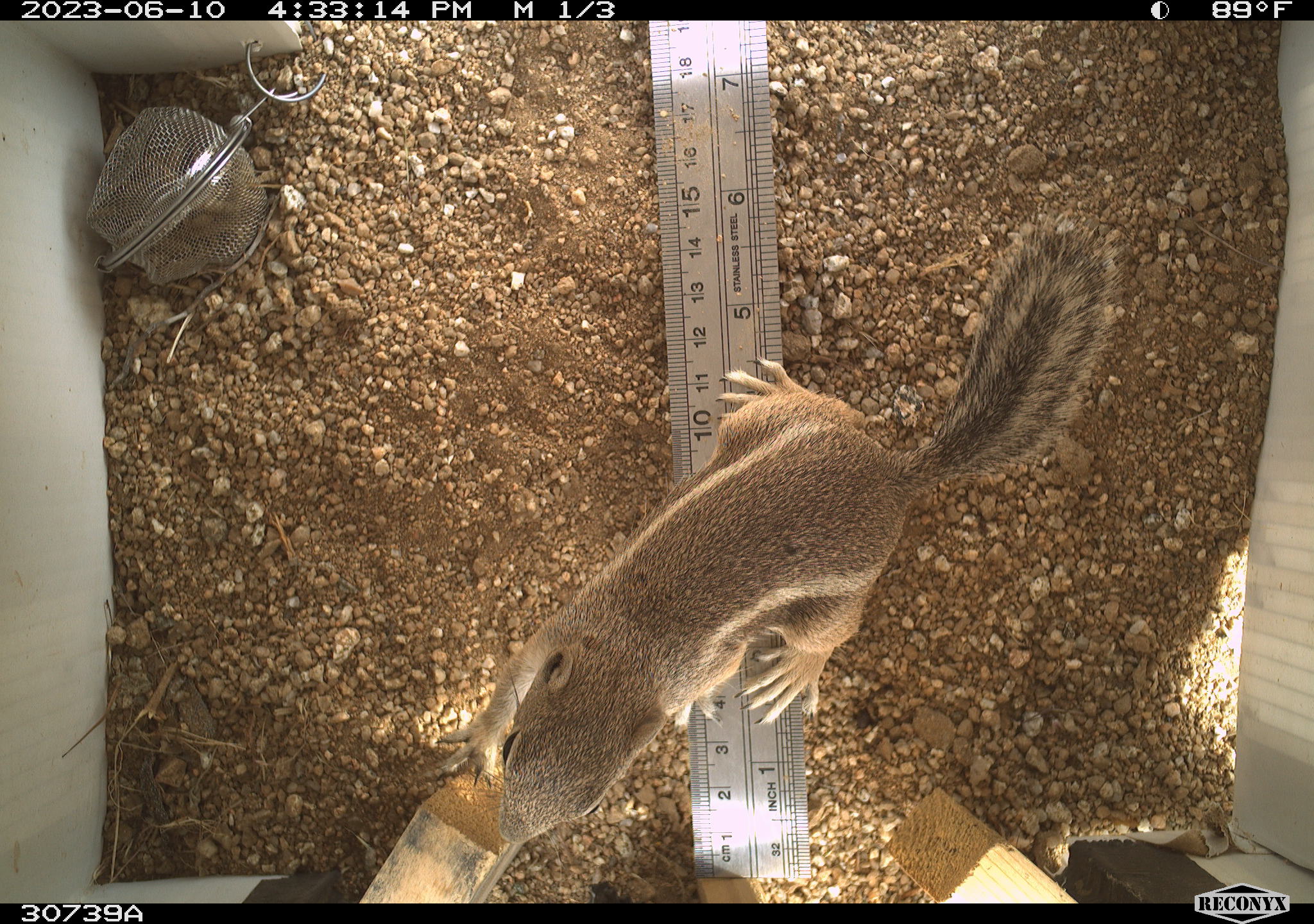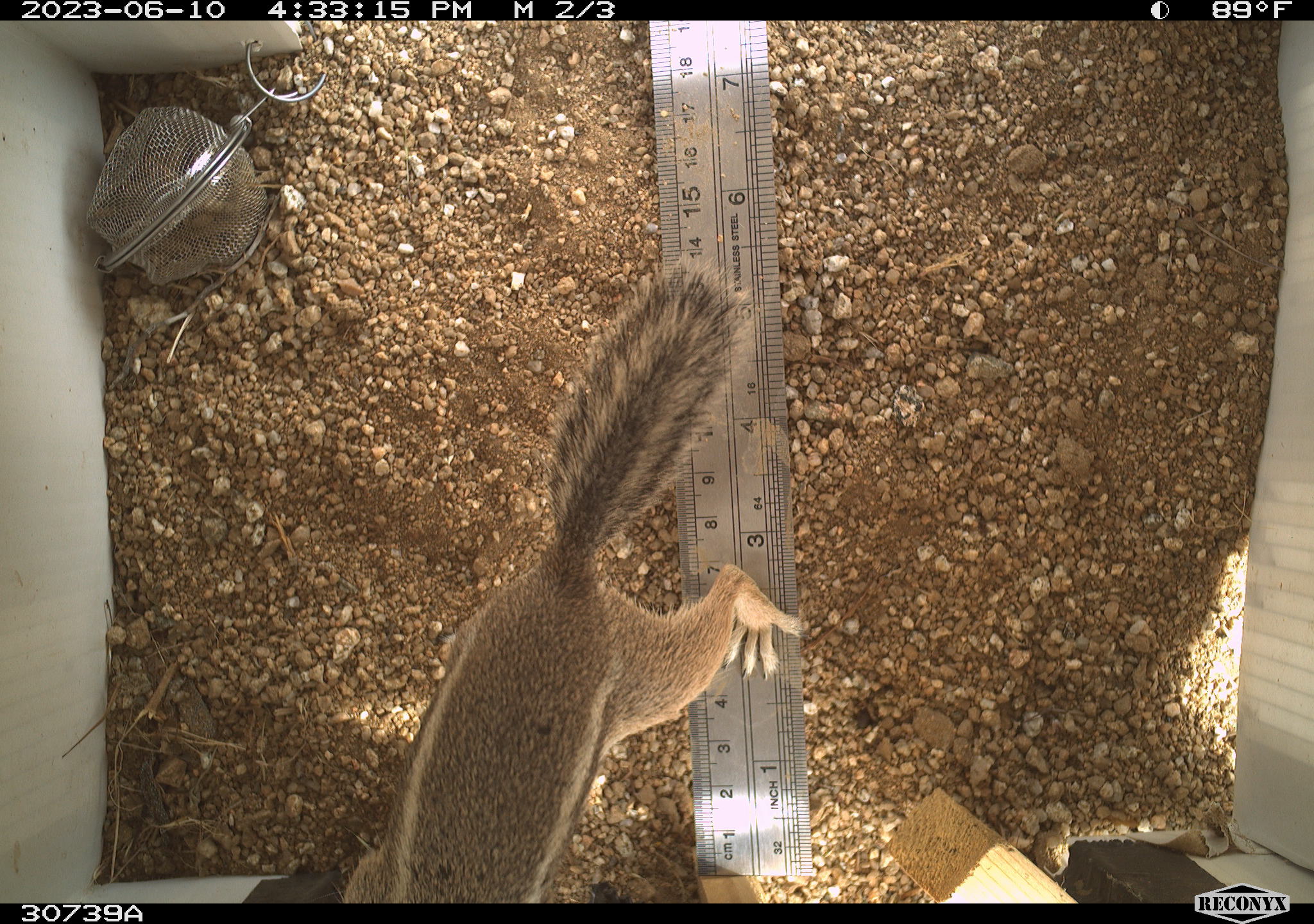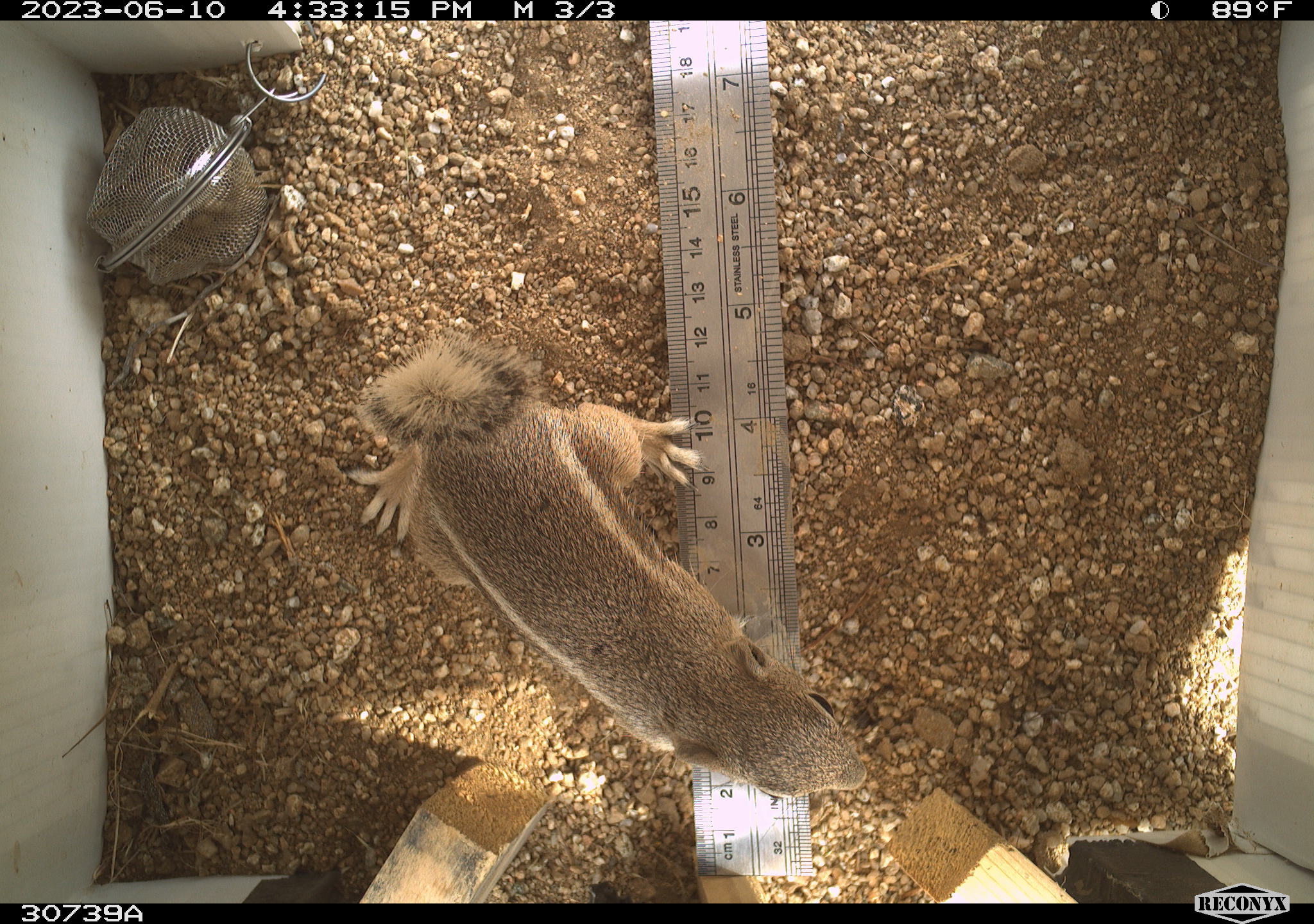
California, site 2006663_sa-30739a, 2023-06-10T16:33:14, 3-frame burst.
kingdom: Animalia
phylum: Chordata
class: Mammalia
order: Rodentia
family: Sciuridae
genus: Ammospermophilus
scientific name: Ammospermophilus leucurus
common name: white-tailed antelope squirrel